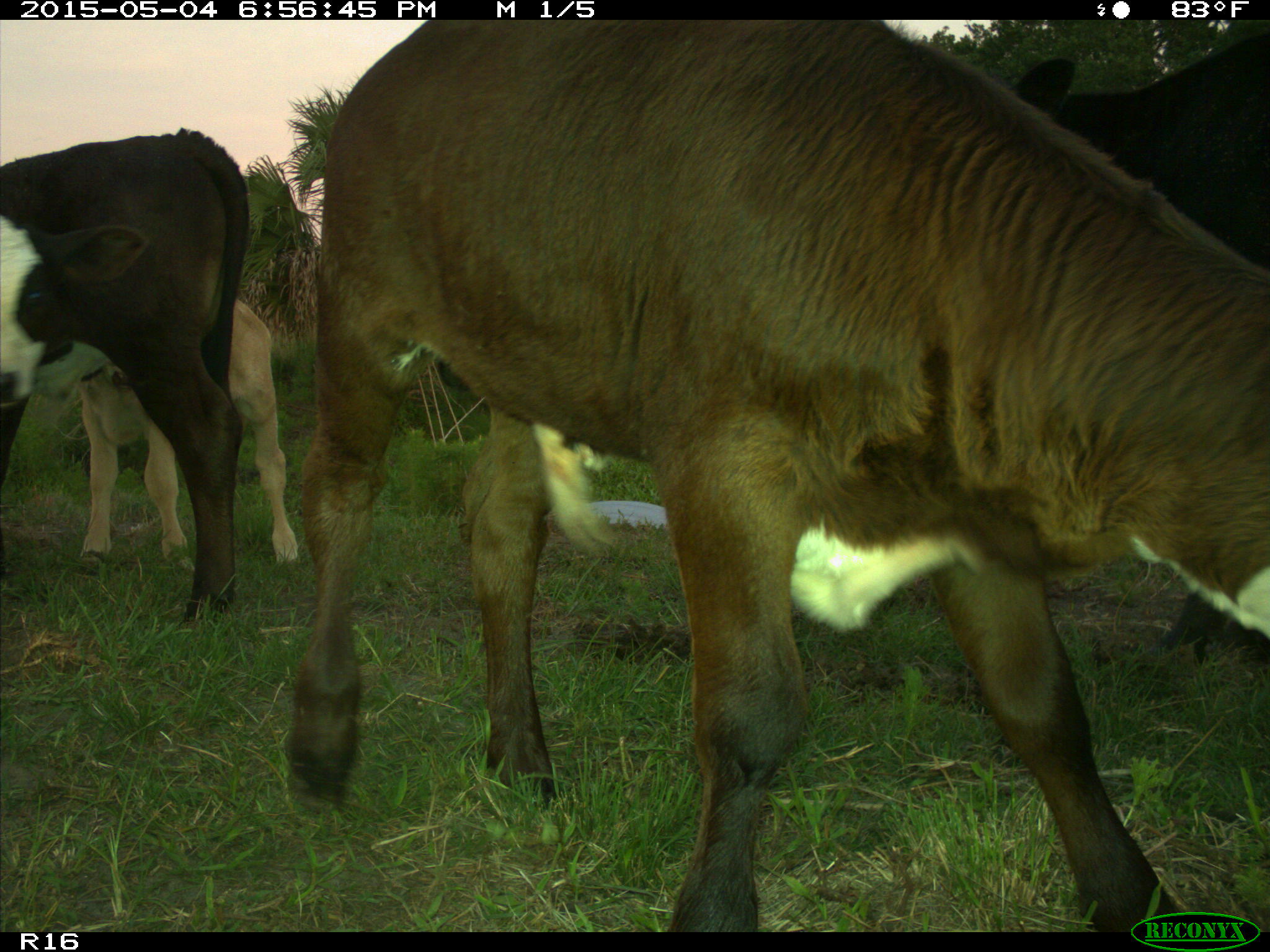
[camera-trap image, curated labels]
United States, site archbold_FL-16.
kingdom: Animalia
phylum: Chordata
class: Mammalia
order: Artiodactyla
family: Bovidae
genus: Bos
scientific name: Bos taurus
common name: domestic cow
Bos taurus (domestic cow).